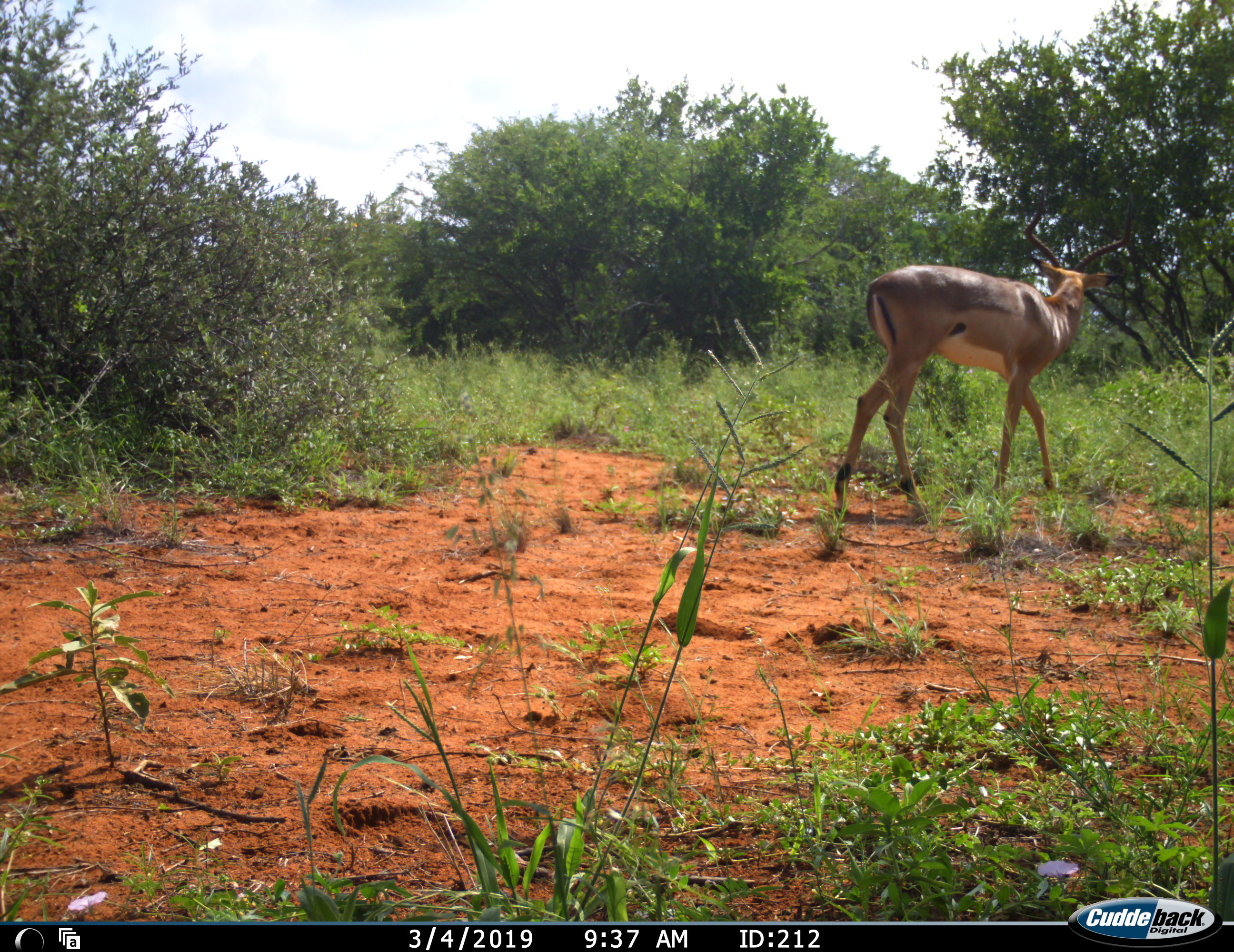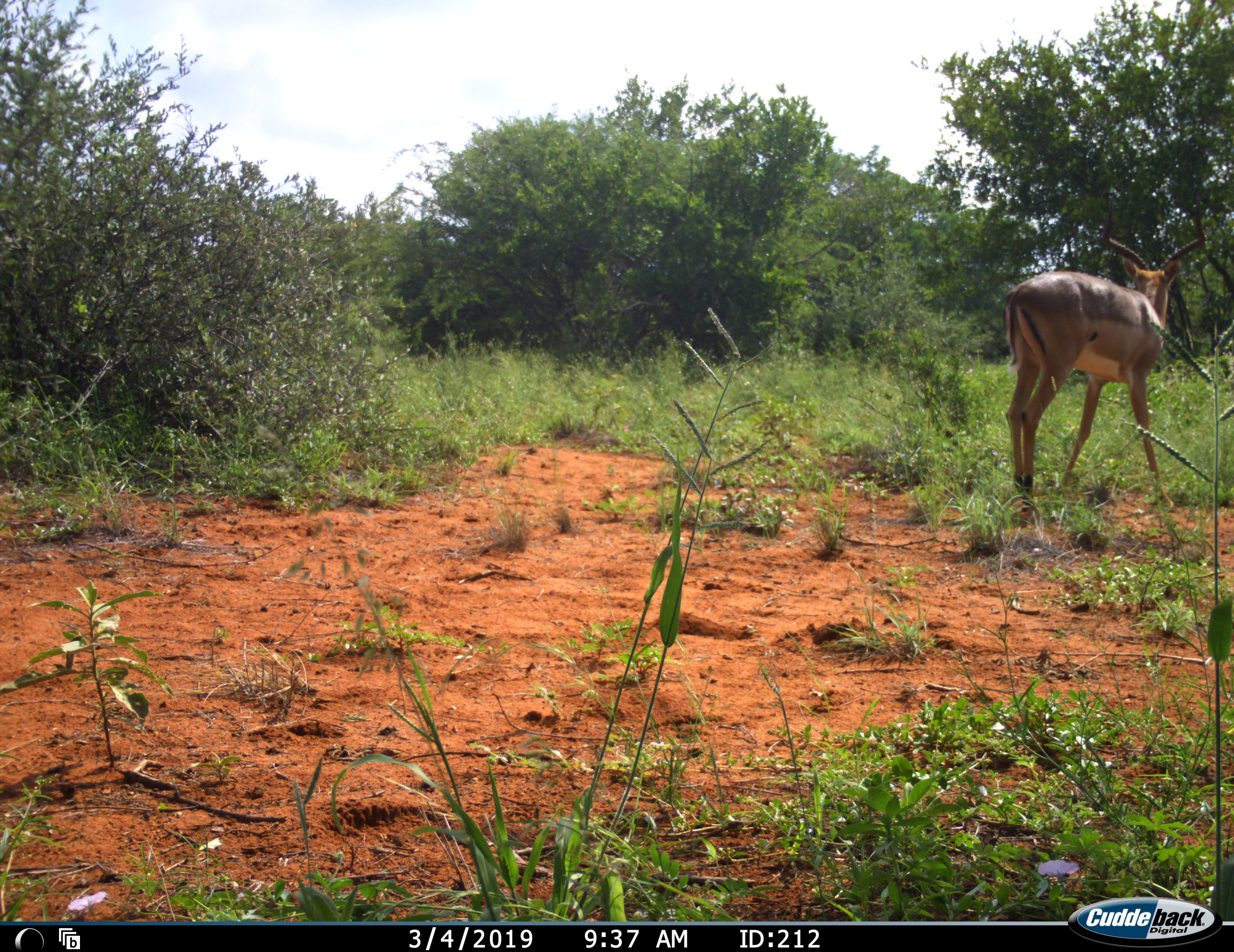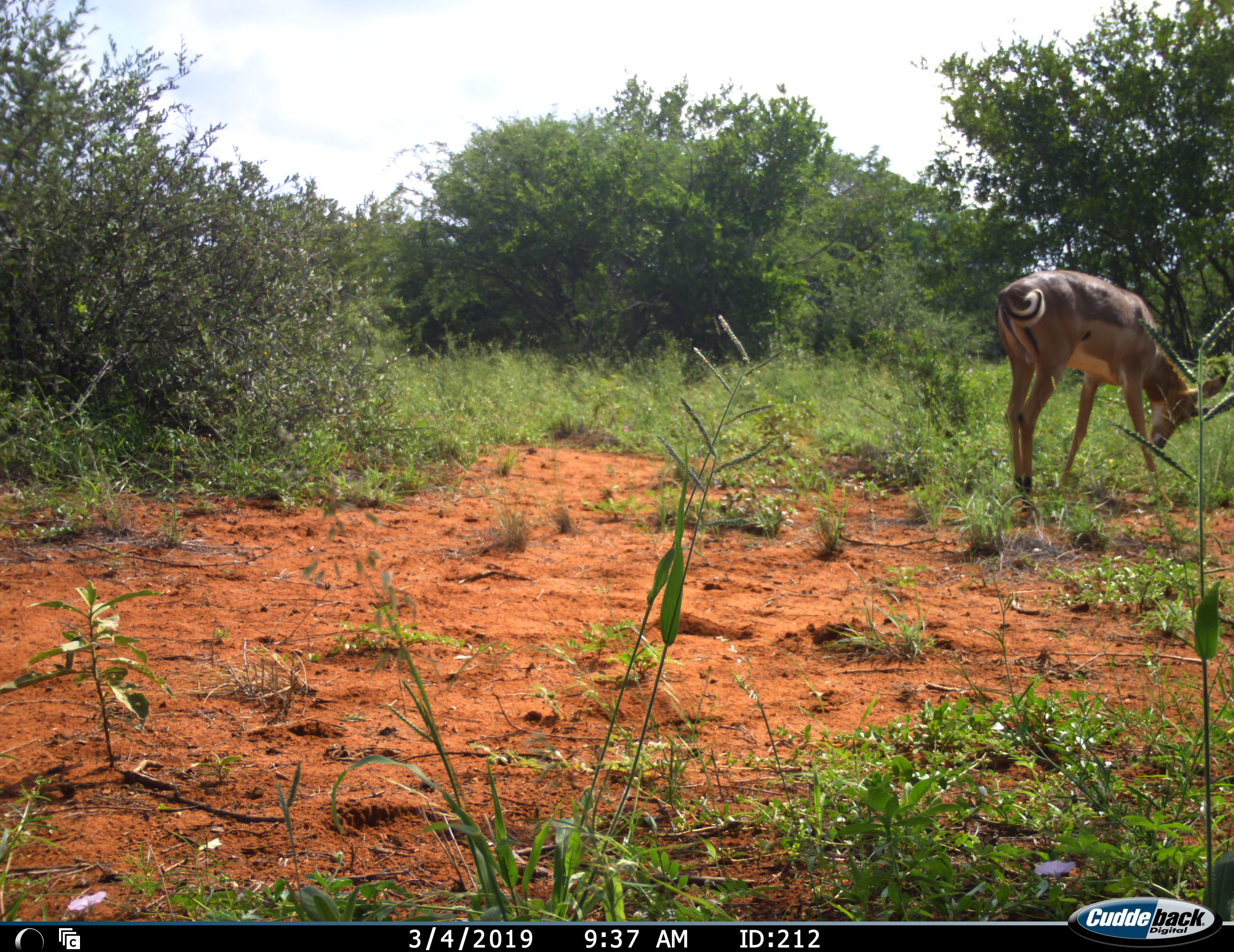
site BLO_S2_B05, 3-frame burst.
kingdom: Animalia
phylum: Chordata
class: Mammalia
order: Artiodactyla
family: Bovidae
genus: Aepyceros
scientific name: Aepyceros melampus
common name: impala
Impala (Aepyceros melampus), count 1. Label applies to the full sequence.